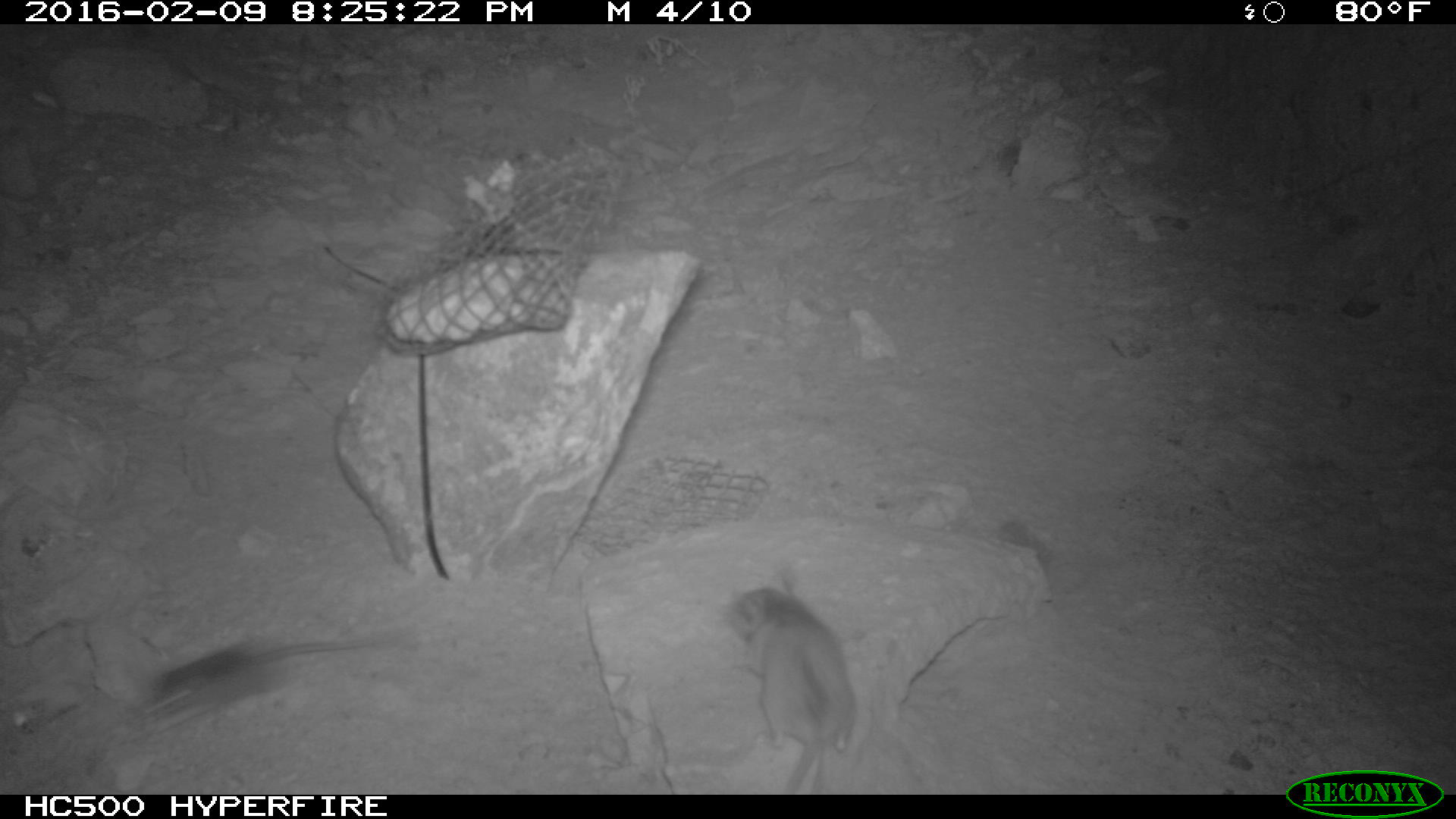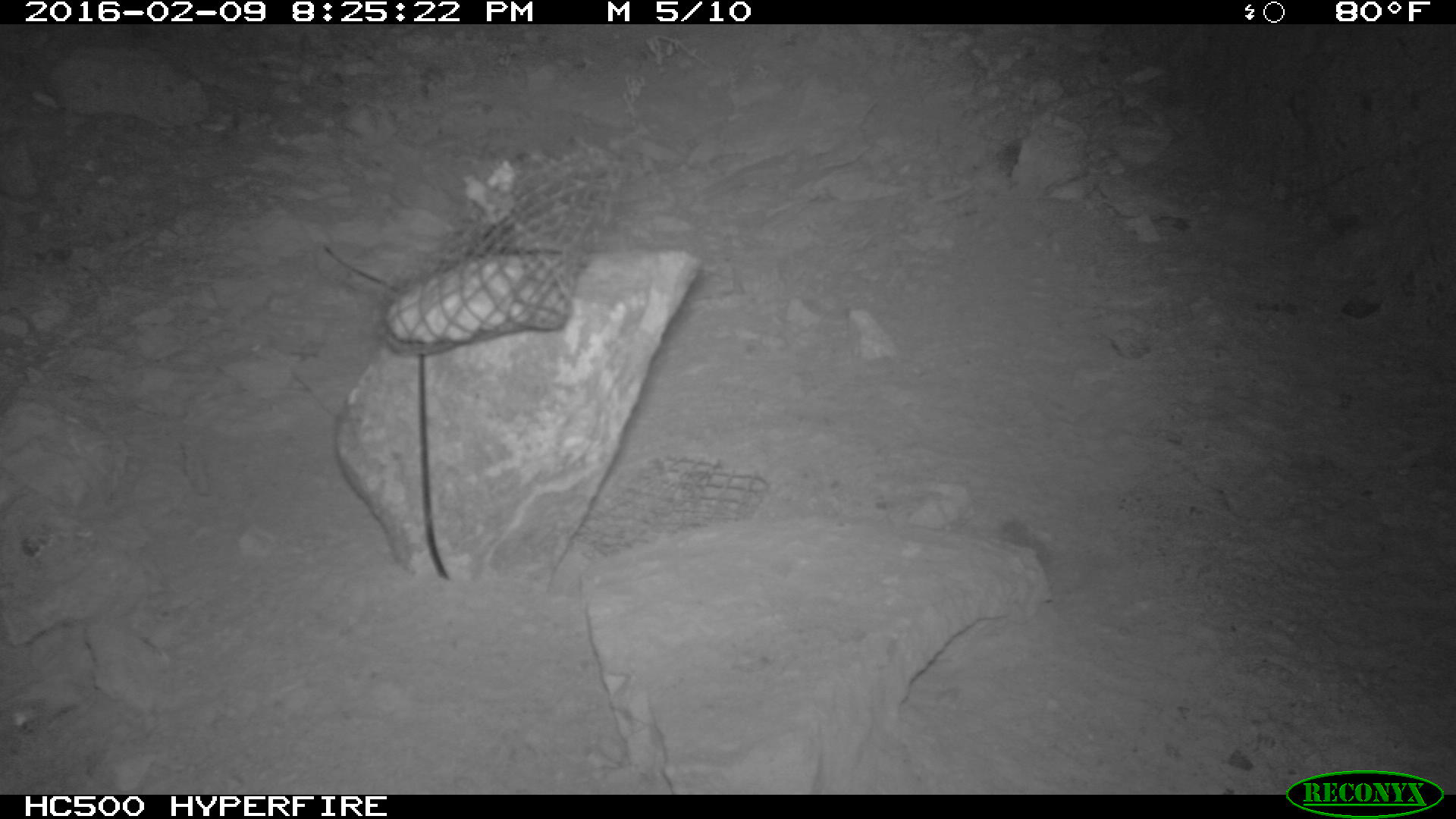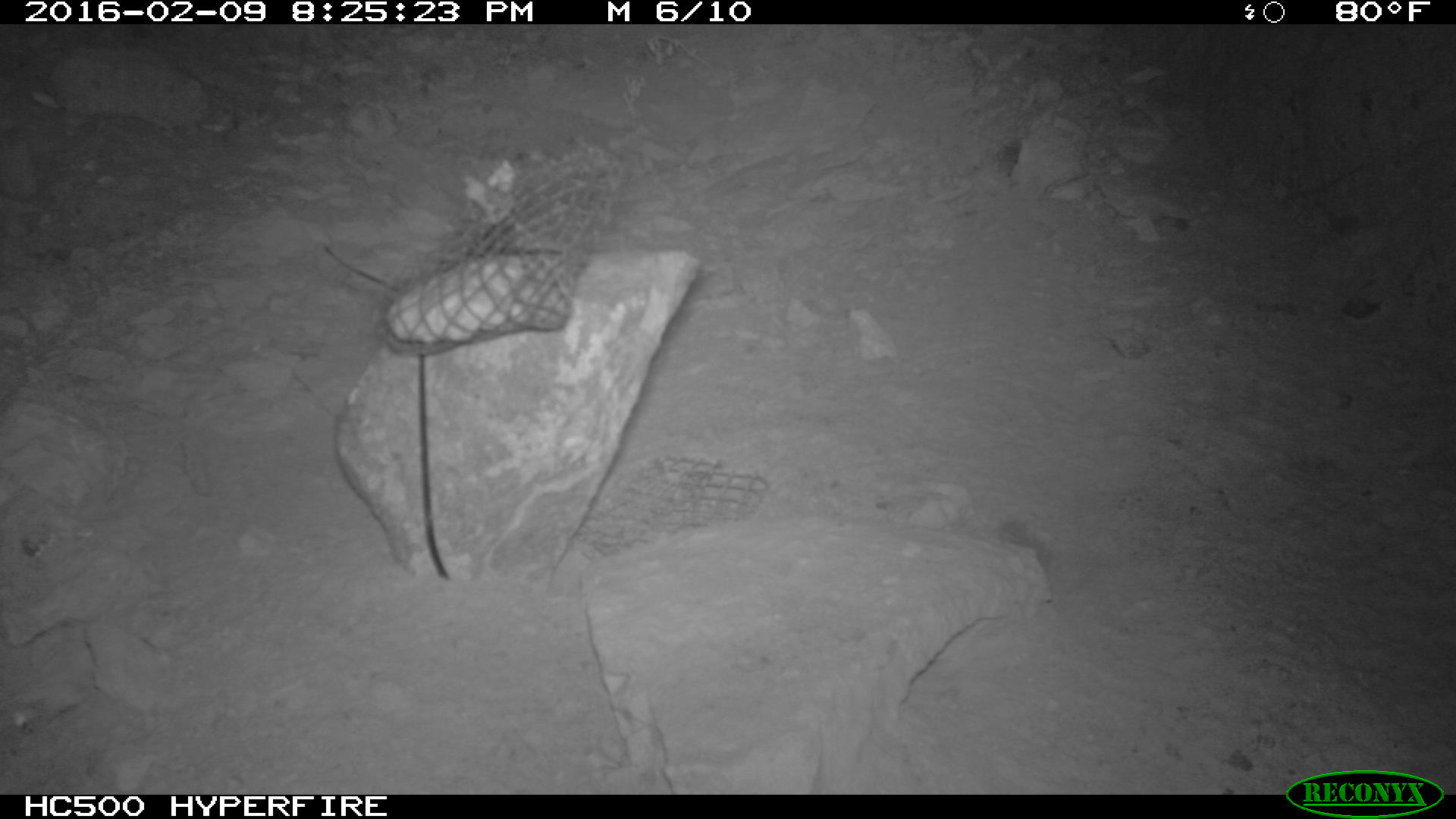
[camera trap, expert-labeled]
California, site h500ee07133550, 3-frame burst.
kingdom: Animalia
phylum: Chordata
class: Mammalia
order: Rodentia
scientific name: Rodentia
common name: rodent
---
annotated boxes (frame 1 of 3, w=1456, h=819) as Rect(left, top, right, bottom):
rodent: Rect(721, 569, 855, 794); Rect(146, 632, 403, 736)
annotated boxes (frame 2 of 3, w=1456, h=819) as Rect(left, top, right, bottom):
rodent: Rect(381, 249, 567, 344)